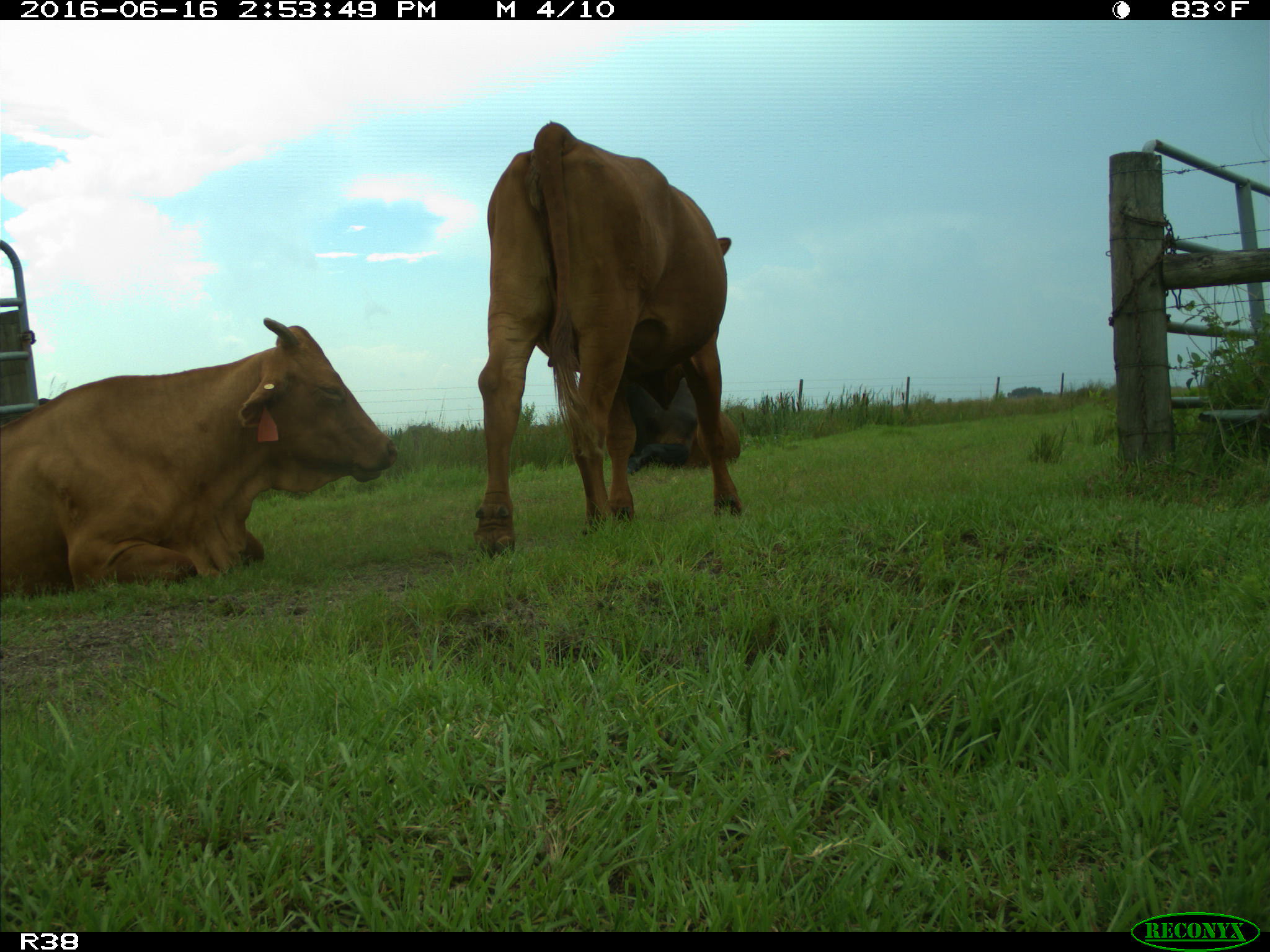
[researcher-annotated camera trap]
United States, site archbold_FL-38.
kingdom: Animalia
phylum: Chordata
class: Mammalia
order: Artiodactyla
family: Bovidae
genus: Bos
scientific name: Bos taurus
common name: domestic cow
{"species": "Bos taurus (domestic cow)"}